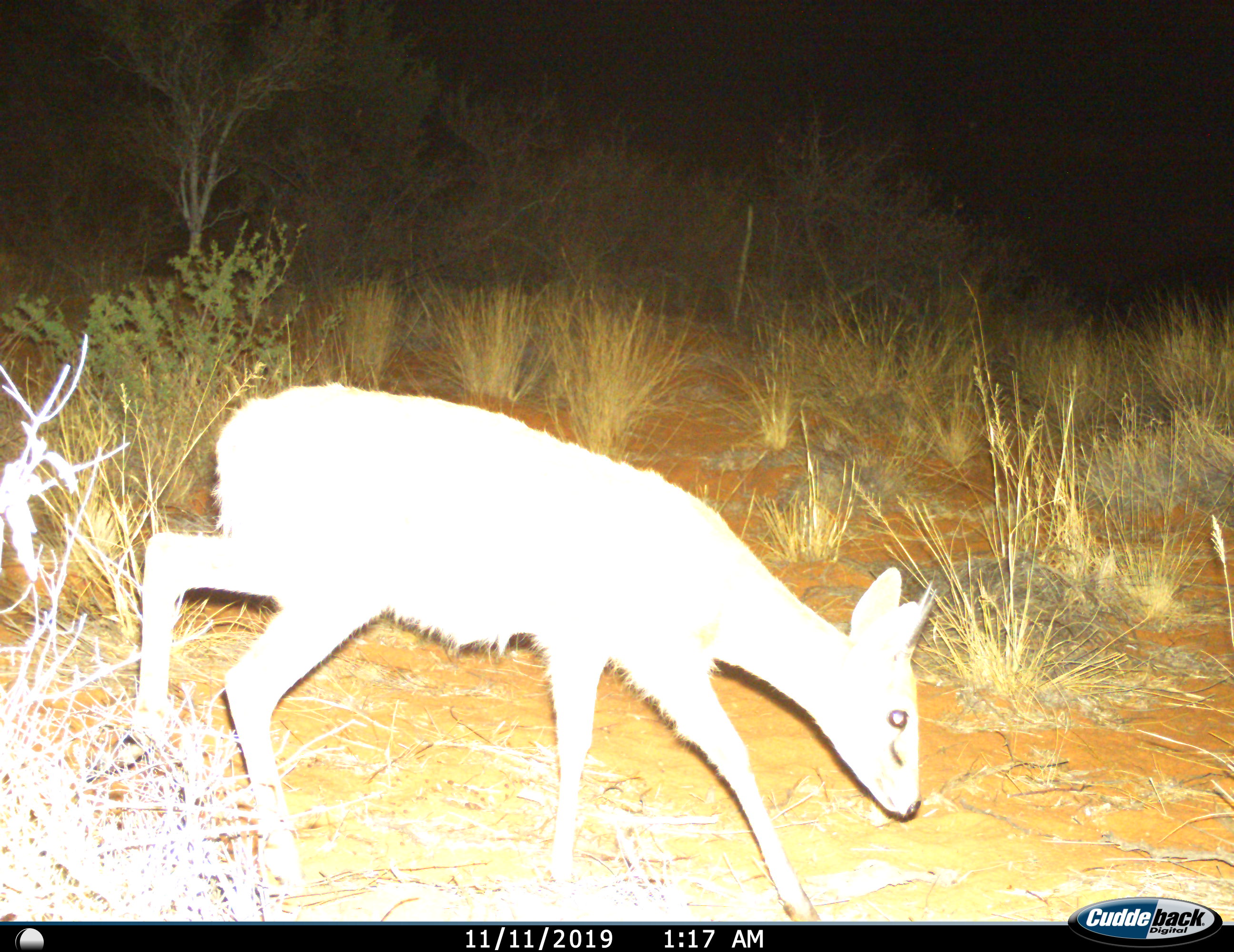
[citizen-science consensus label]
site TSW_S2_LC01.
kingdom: Animalia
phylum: Chordata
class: Mammalia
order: Artiodactyla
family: Bovidae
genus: Sylvicapra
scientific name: Sylvicapra grimmia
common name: common duiker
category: duikercommongrey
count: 1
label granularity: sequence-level